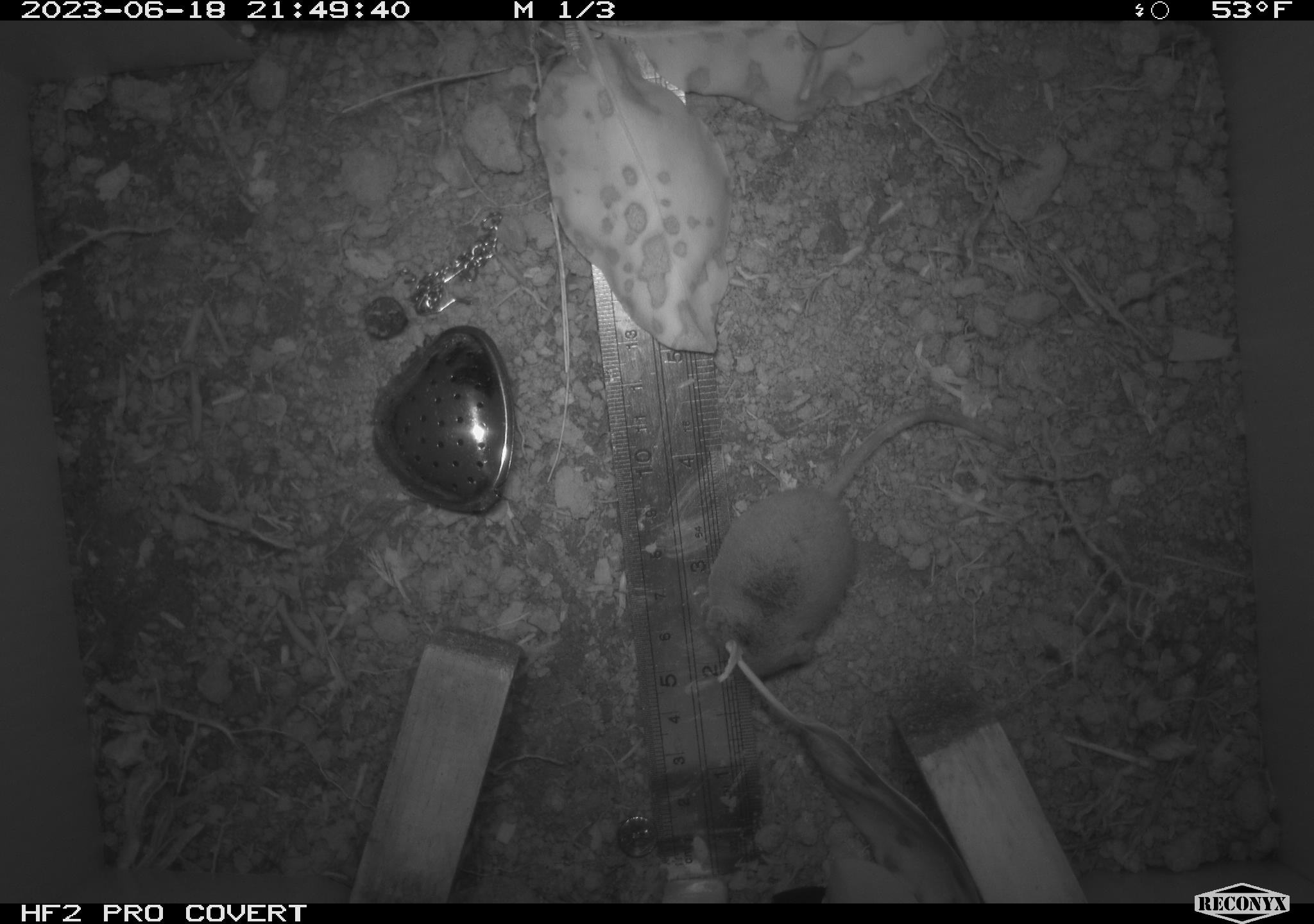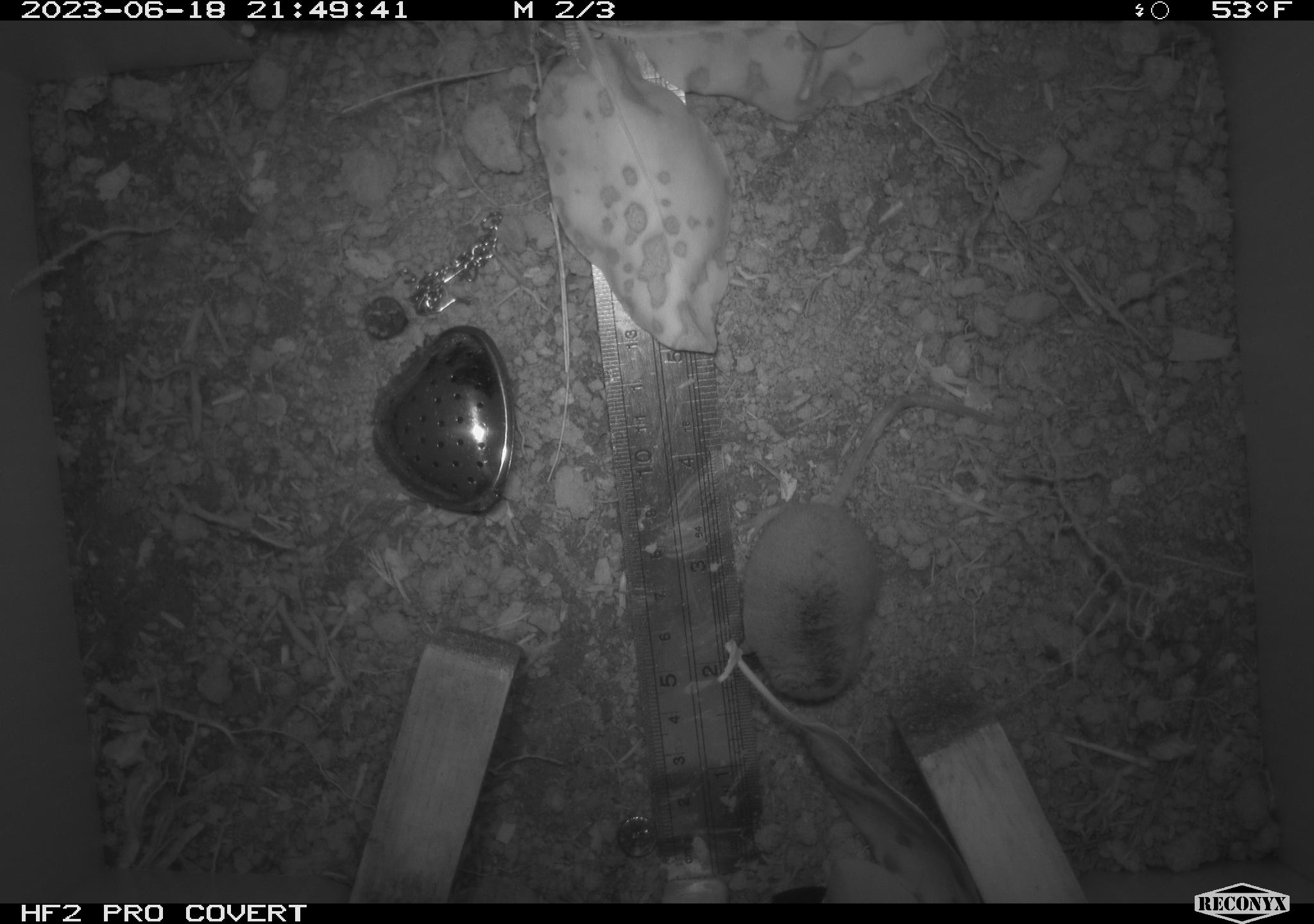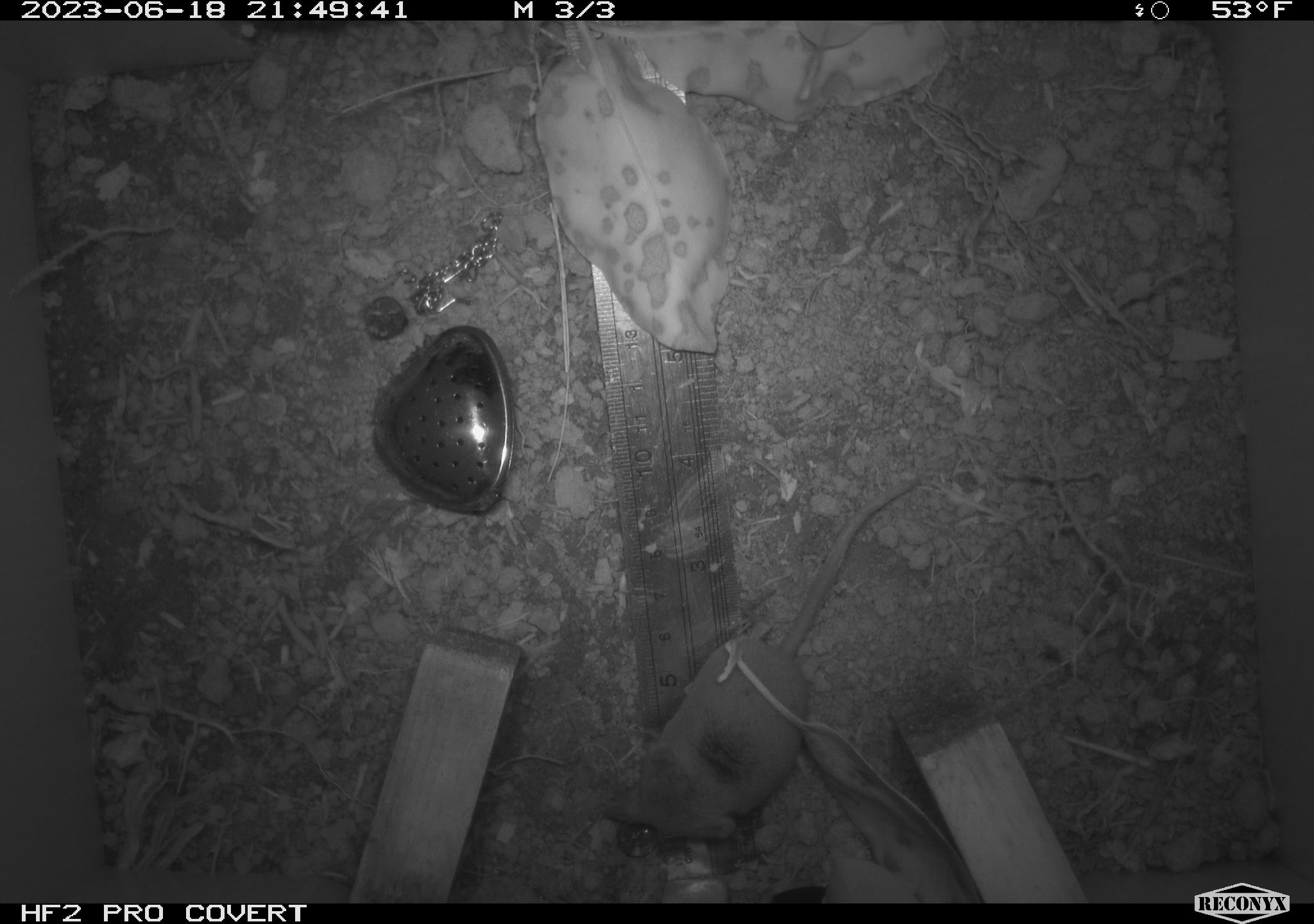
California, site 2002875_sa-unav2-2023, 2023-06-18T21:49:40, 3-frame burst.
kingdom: Animalia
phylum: Chordata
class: Mammalia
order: Eulipotyphla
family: Soricidae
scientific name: Soricidae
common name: shrews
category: soricidae family